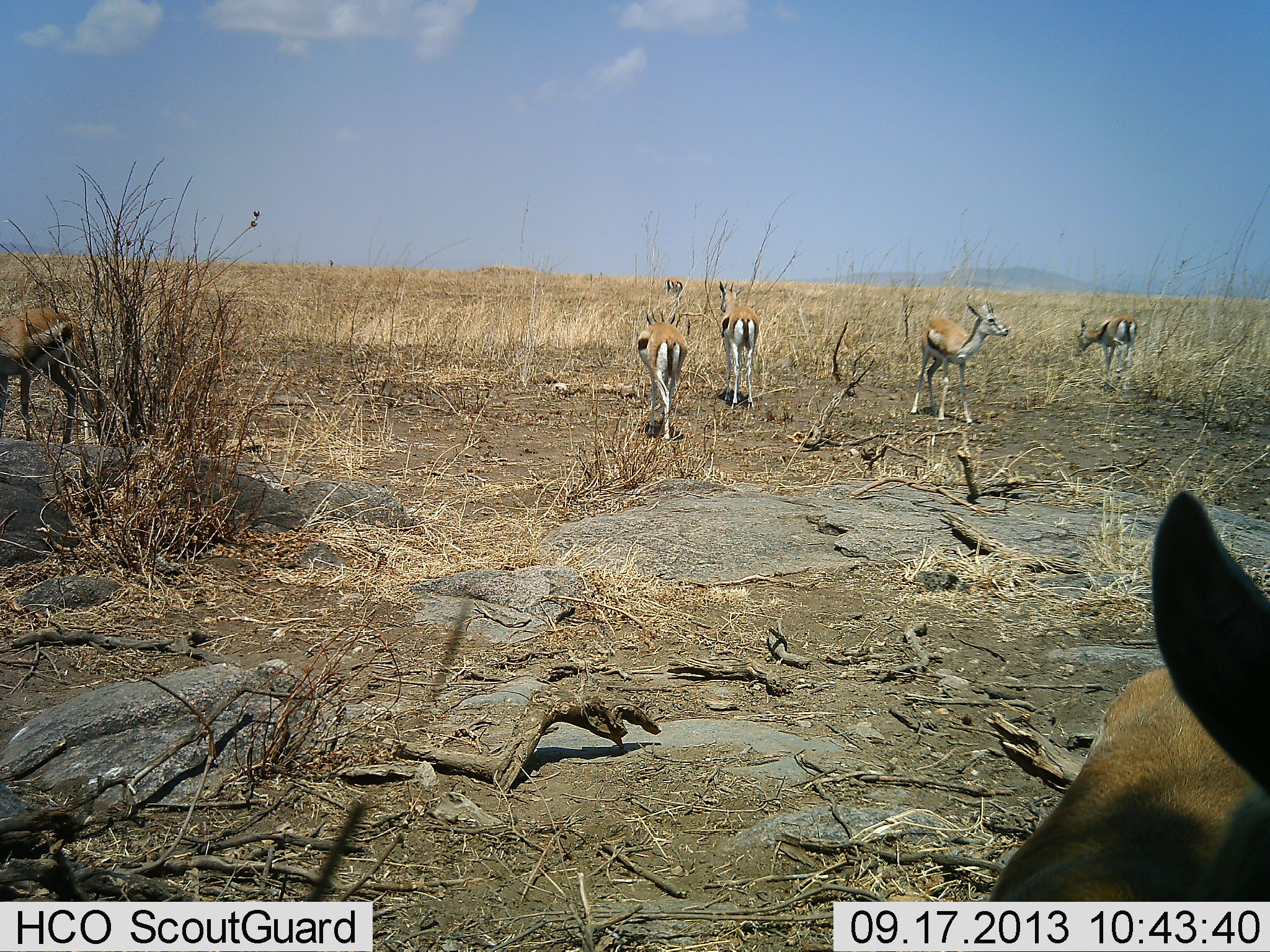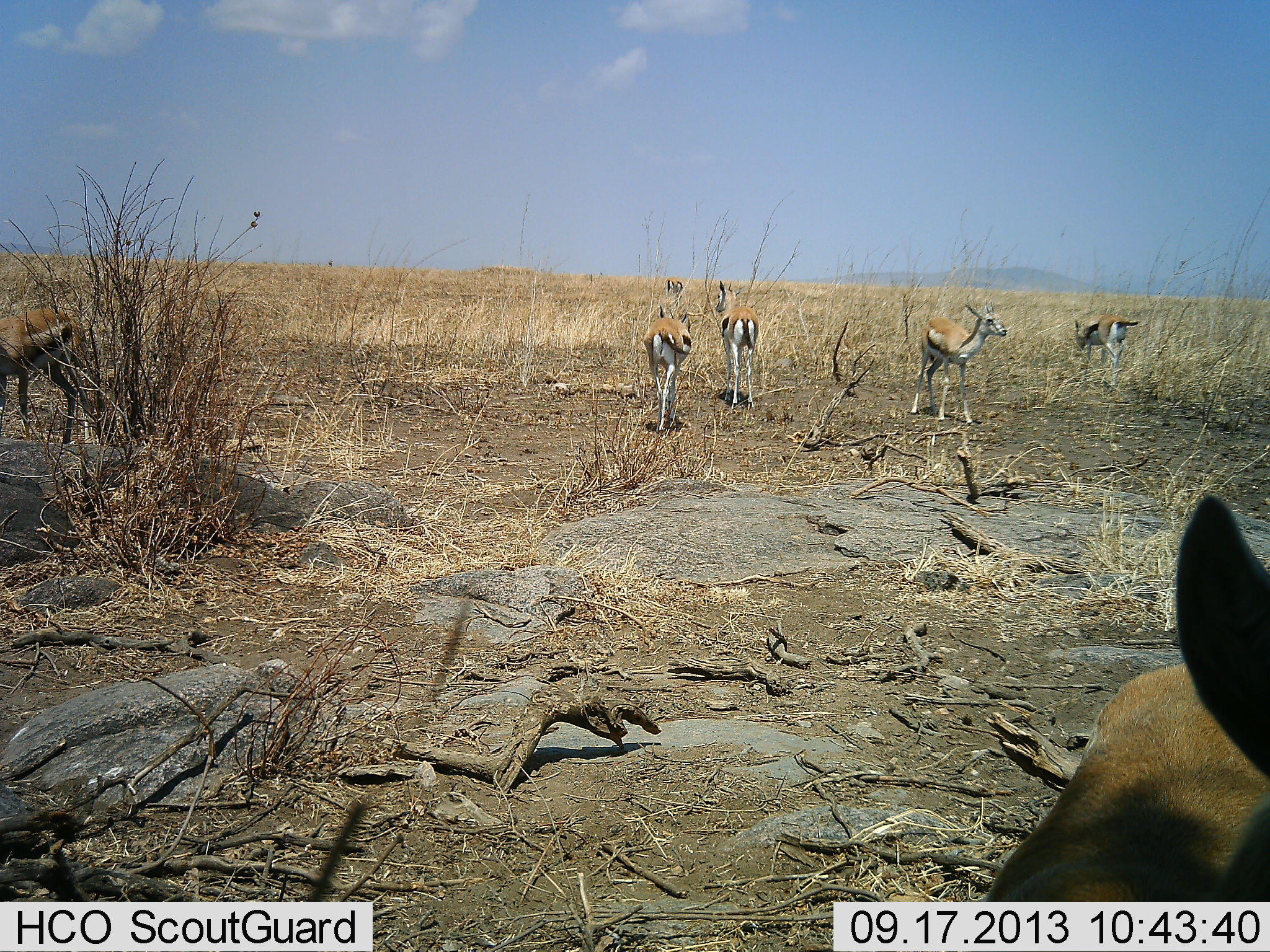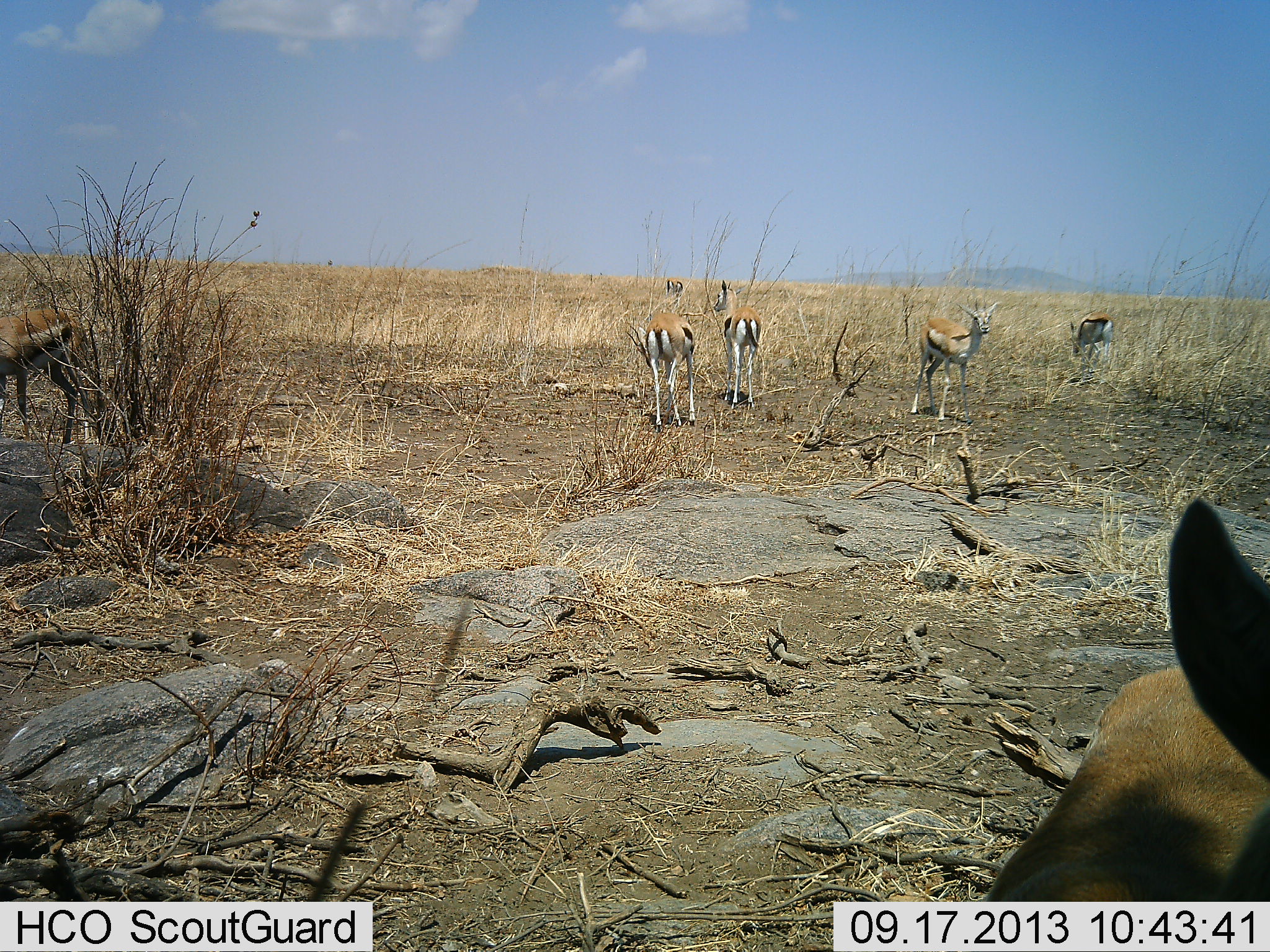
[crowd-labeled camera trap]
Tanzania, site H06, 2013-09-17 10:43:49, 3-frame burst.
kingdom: Animalia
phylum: Chordata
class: Mammalia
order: Artiodactyla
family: Bovidae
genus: Eudorcas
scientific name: Eudorcas thomsonii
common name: thomson's gazelle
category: gazellethomsons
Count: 6.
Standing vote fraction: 100%.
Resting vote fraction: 0%.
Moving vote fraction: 26%.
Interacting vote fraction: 0%.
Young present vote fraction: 0%.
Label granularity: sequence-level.